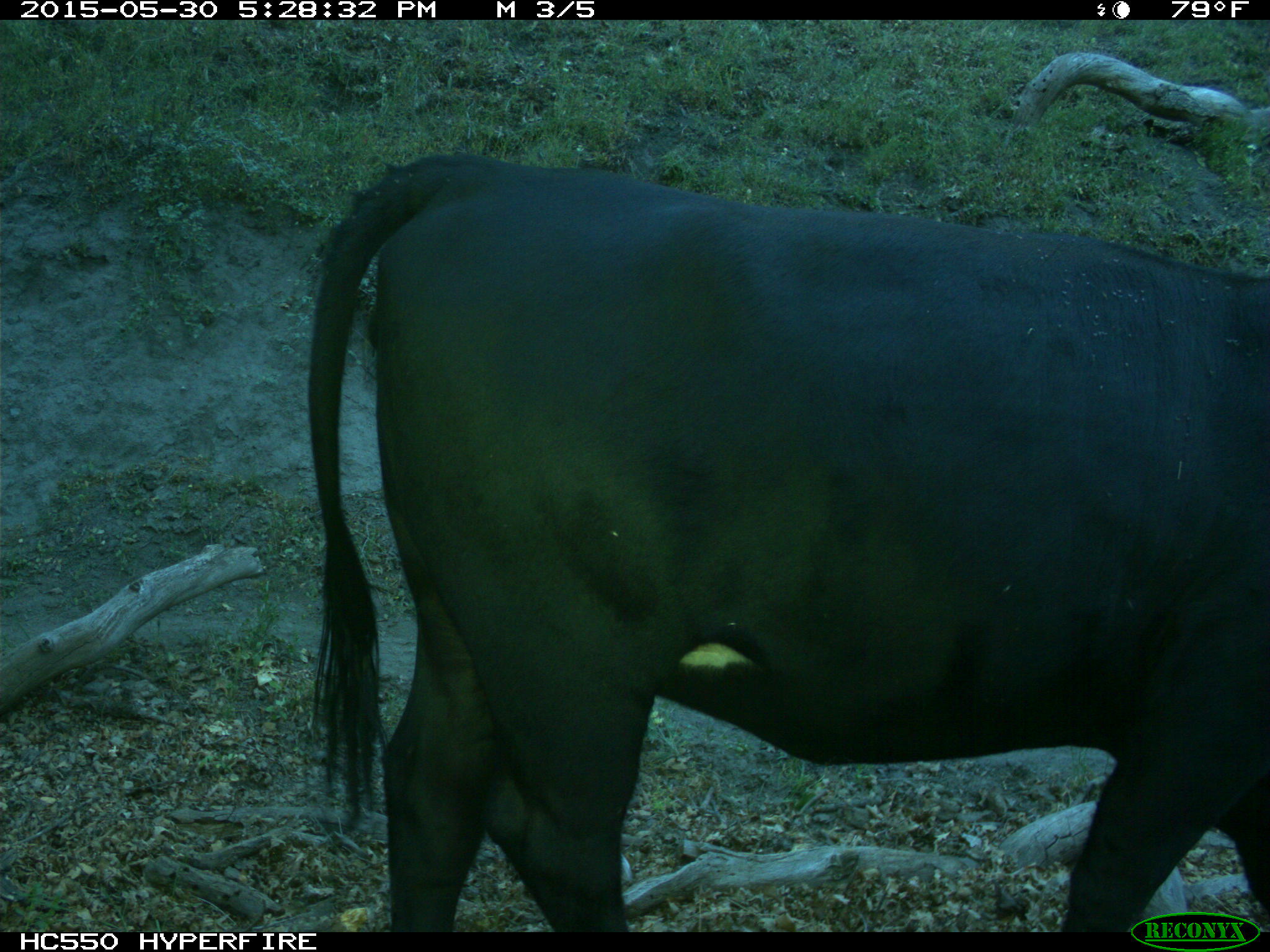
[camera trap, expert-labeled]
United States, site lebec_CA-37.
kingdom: Animalia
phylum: Chordata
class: Mammalia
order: Artiodactyla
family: Bovidae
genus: Bos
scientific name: Bos taurus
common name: domestic cow